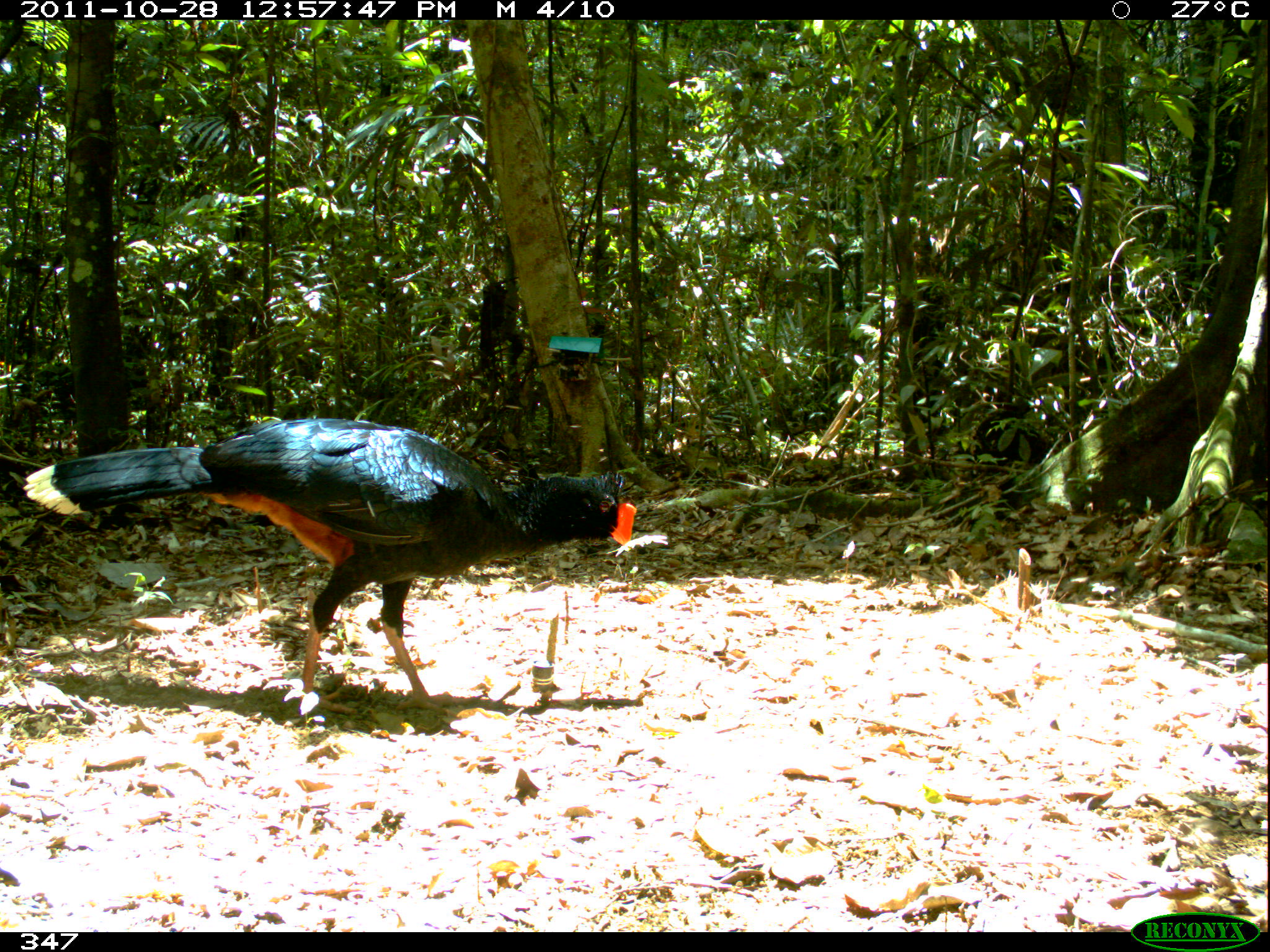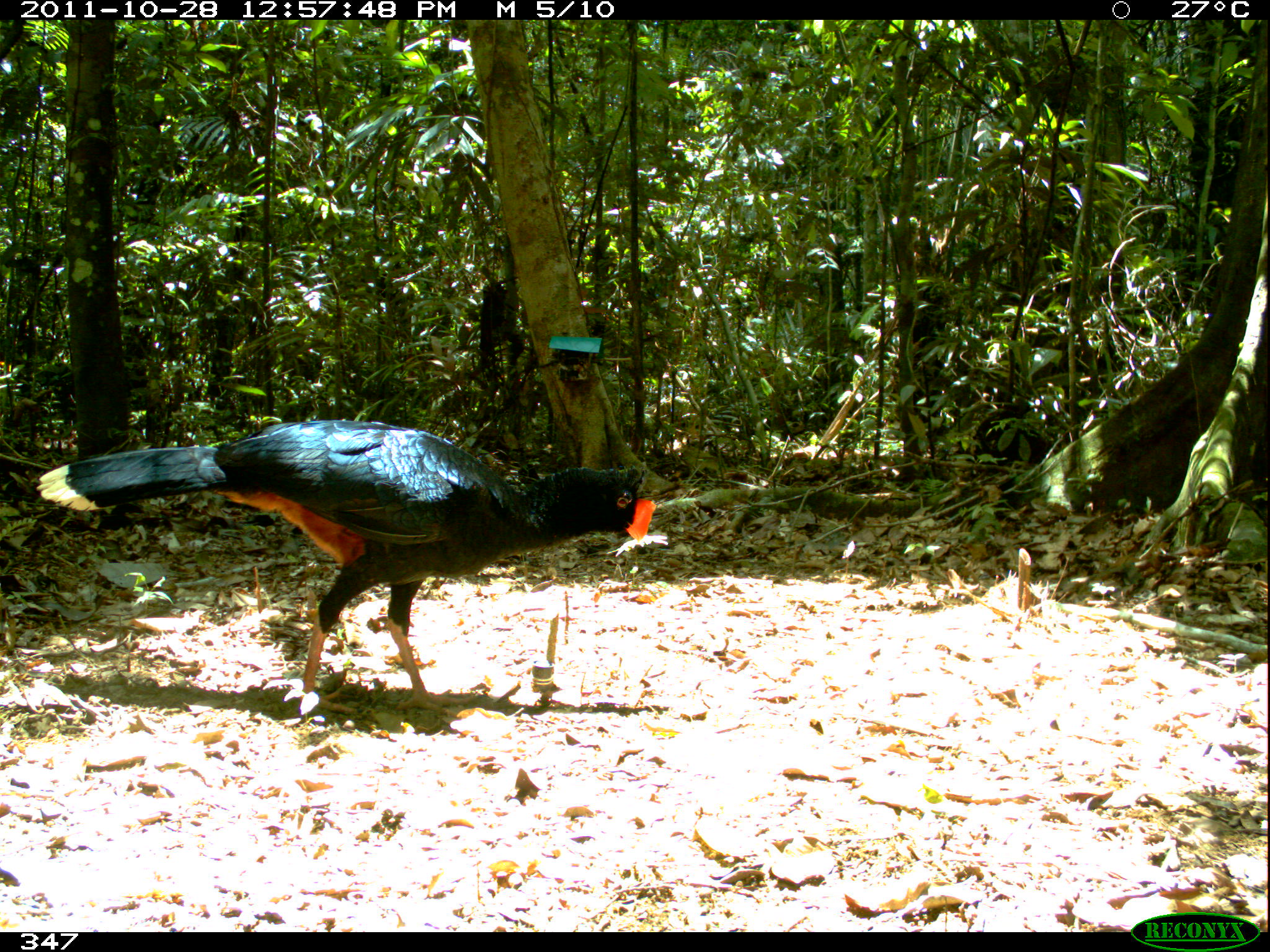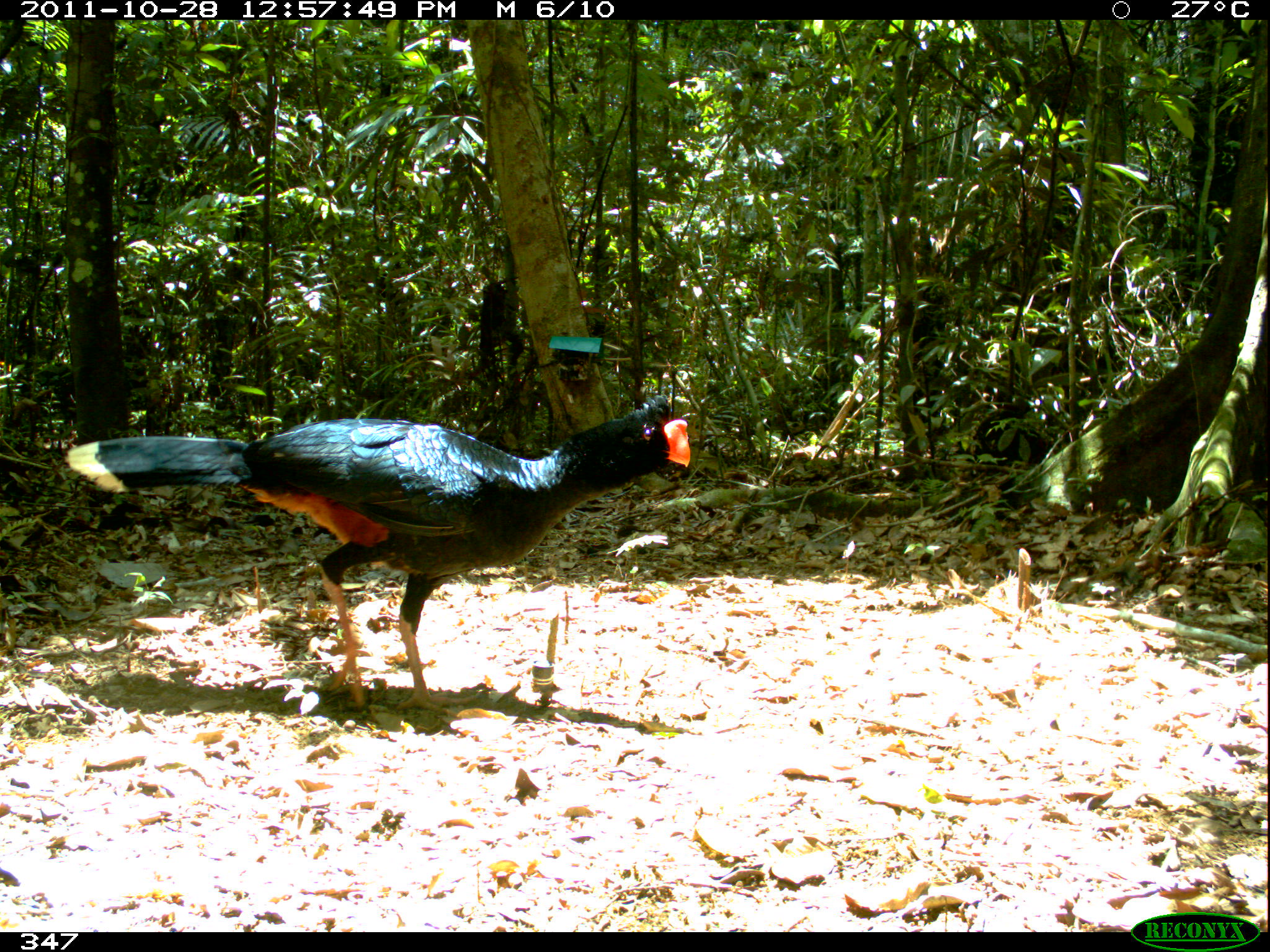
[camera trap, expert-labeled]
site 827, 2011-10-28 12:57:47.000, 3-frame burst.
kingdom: Animalia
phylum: Chordata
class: Aves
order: Galliformes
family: Cracidae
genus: Mitu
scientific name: Mitu tuberosum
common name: razor-billed curassow